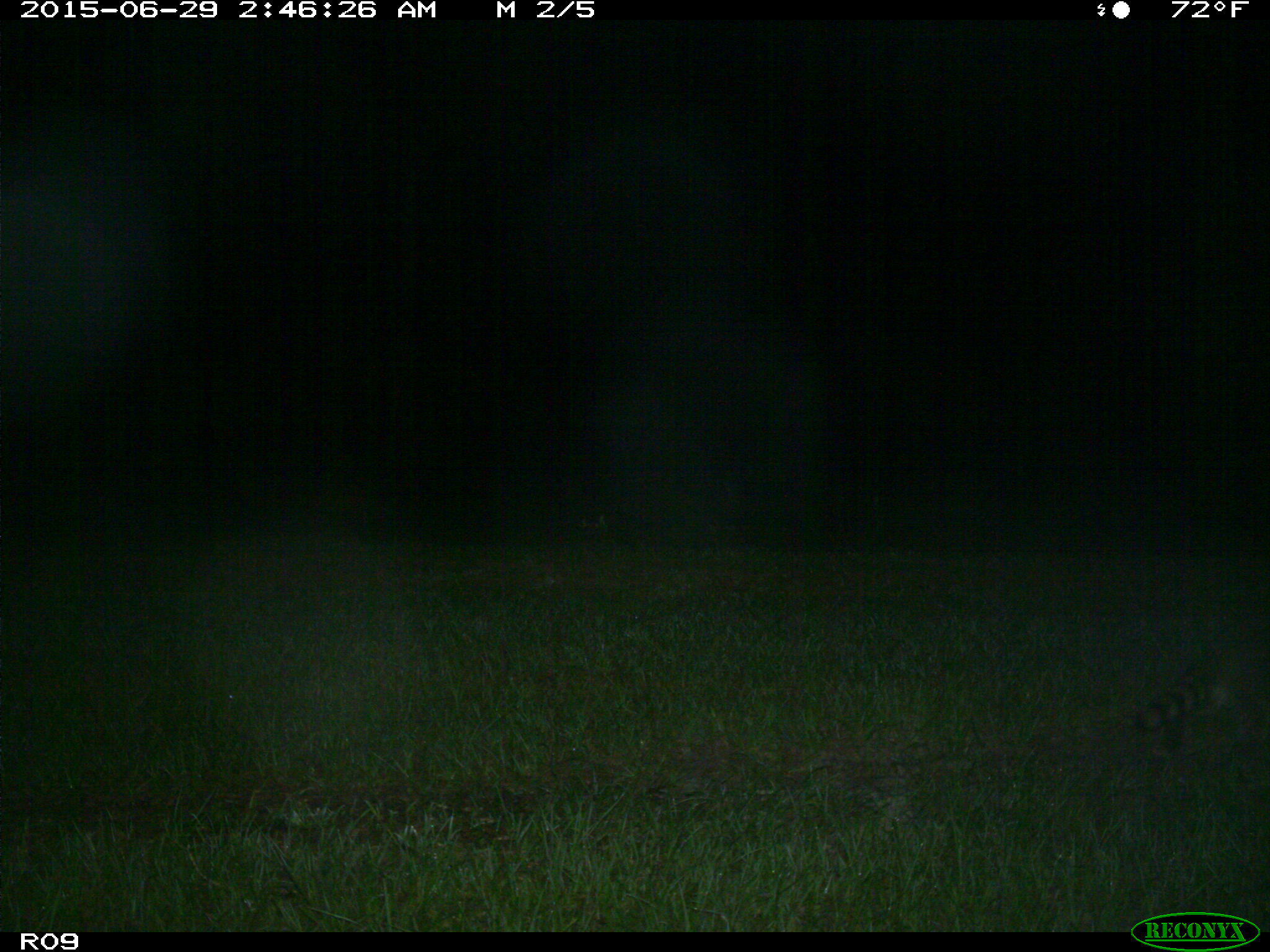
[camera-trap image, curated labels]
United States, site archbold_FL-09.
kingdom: Animalia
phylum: Chordata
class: Mammalia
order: Carnivora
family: Procyonidae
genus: Procyon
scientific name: Procyon lotor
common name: common raccoon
Procyon lotor (common raccoon).